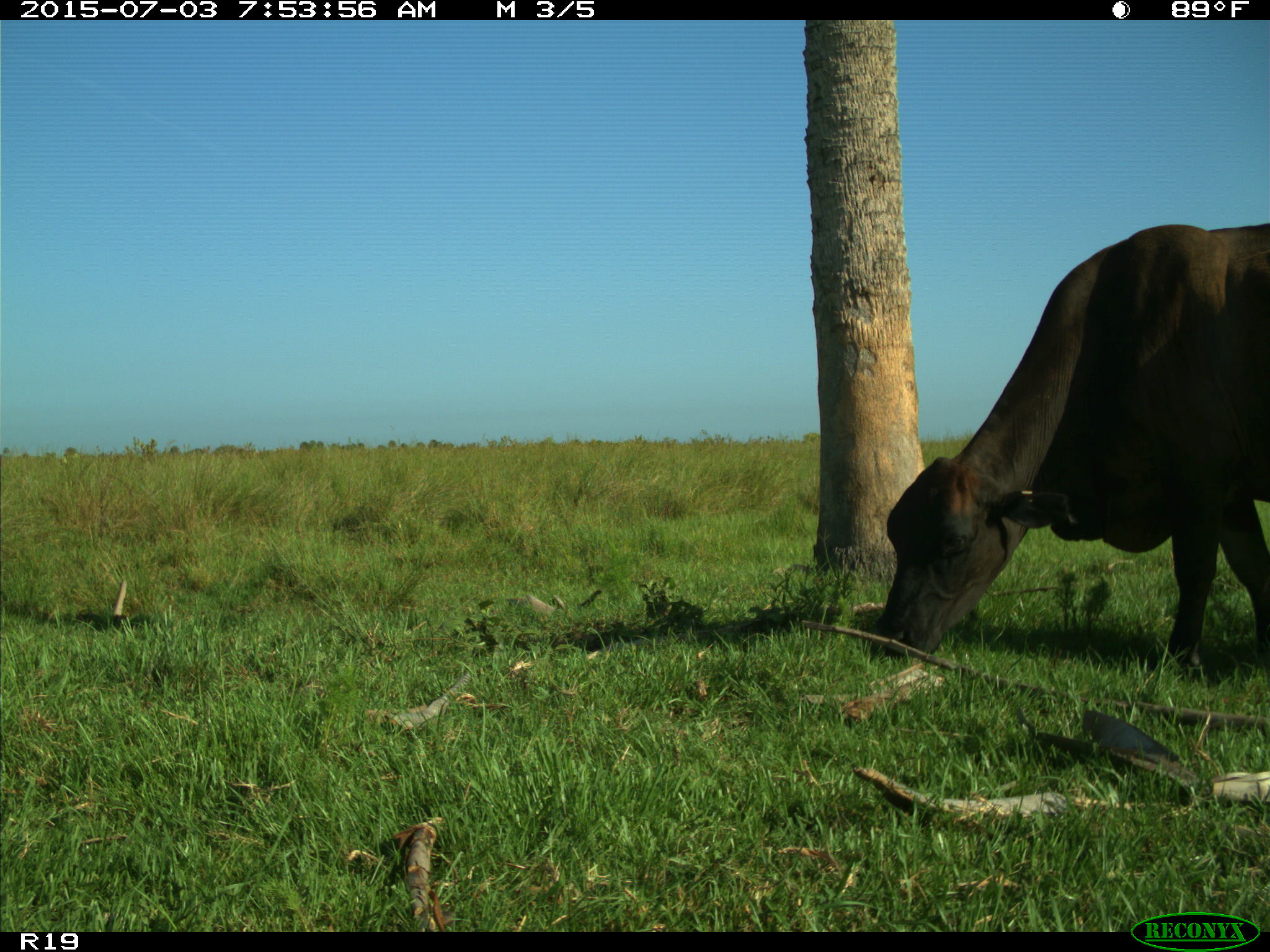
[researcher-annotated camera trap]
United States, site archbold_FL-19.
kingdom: Animalia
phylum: Chordata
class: Mammalia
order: Artiodactyla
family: Bovidae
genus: Bos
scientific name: Bos taurus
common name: domestic cow